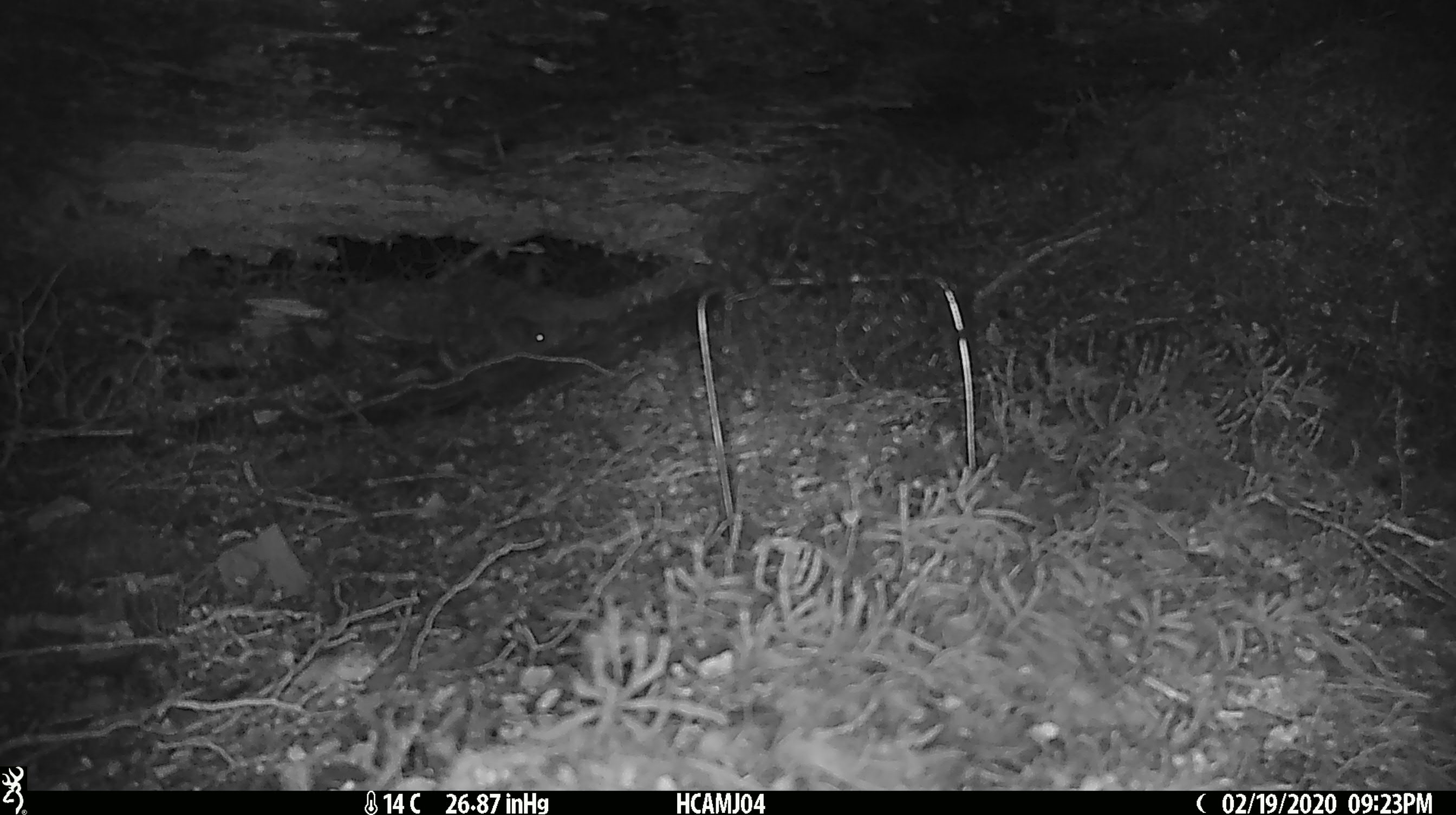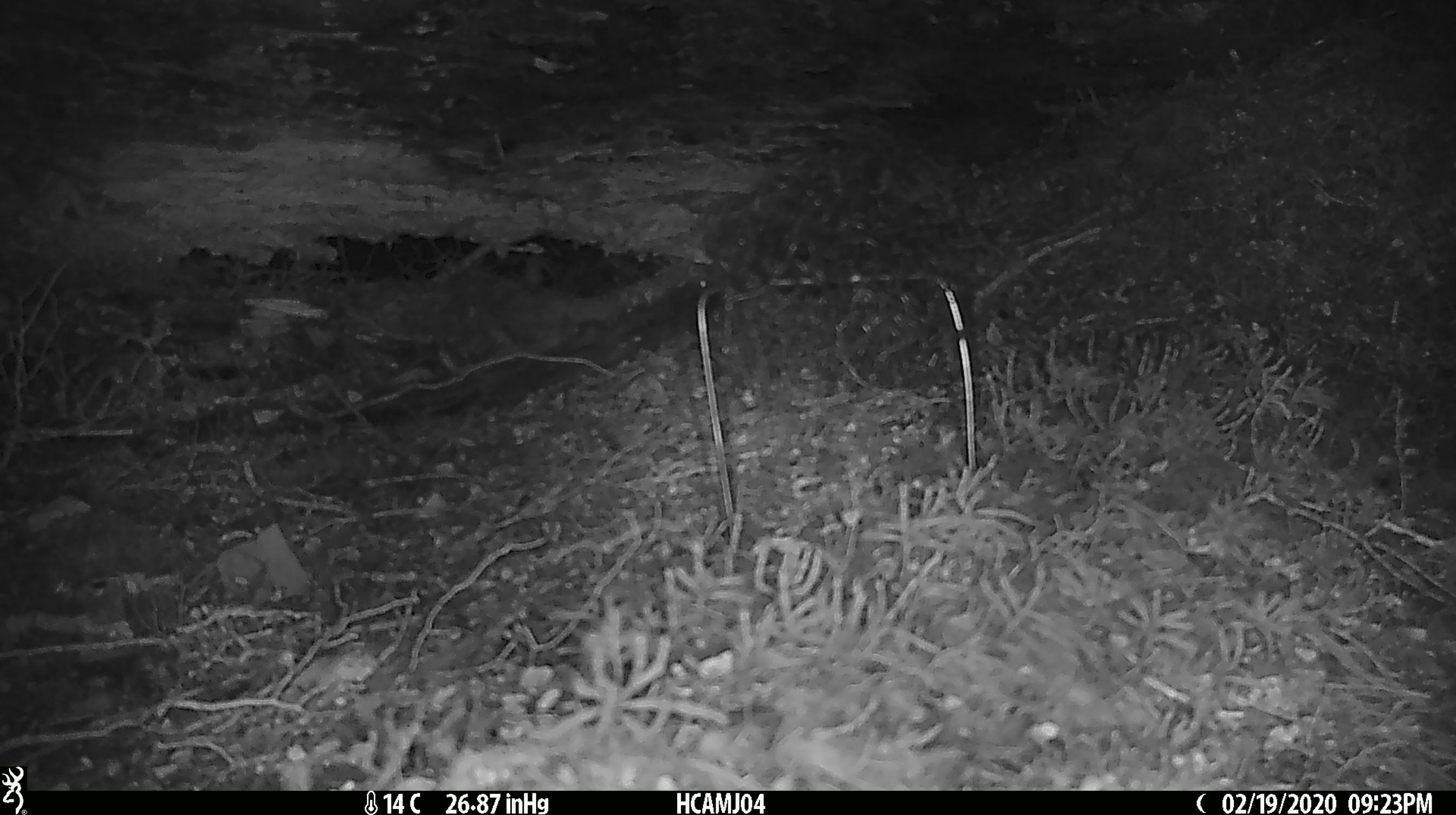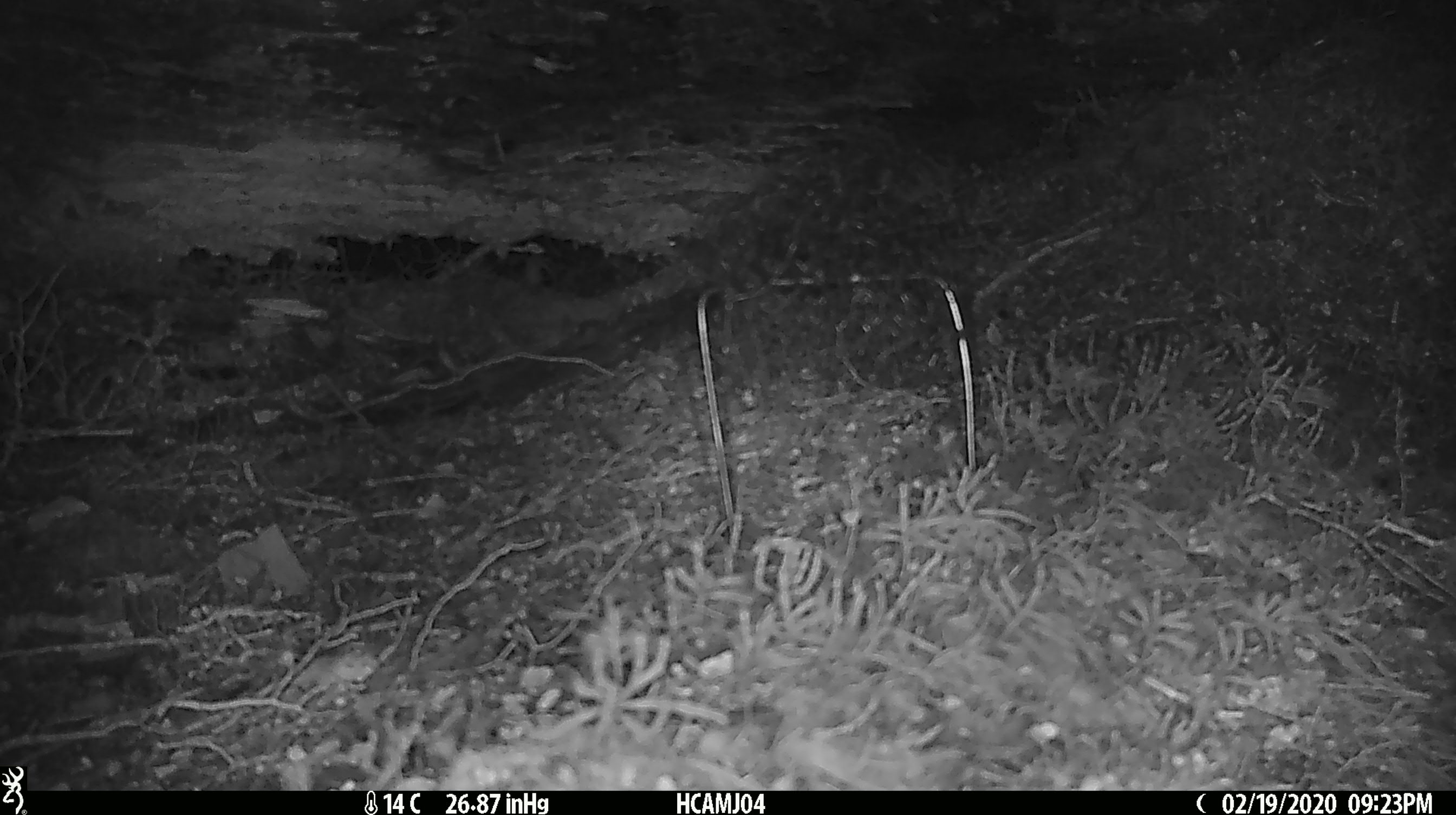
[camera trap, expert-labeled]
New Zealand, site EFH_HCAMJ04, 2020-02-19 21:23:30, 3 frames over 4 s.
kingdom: Animalia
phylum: Chordata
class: Mammalia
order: Rodentia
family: Muridae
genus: Mus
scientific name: Mus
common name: mouse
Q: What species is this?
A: Mouse (Mus).